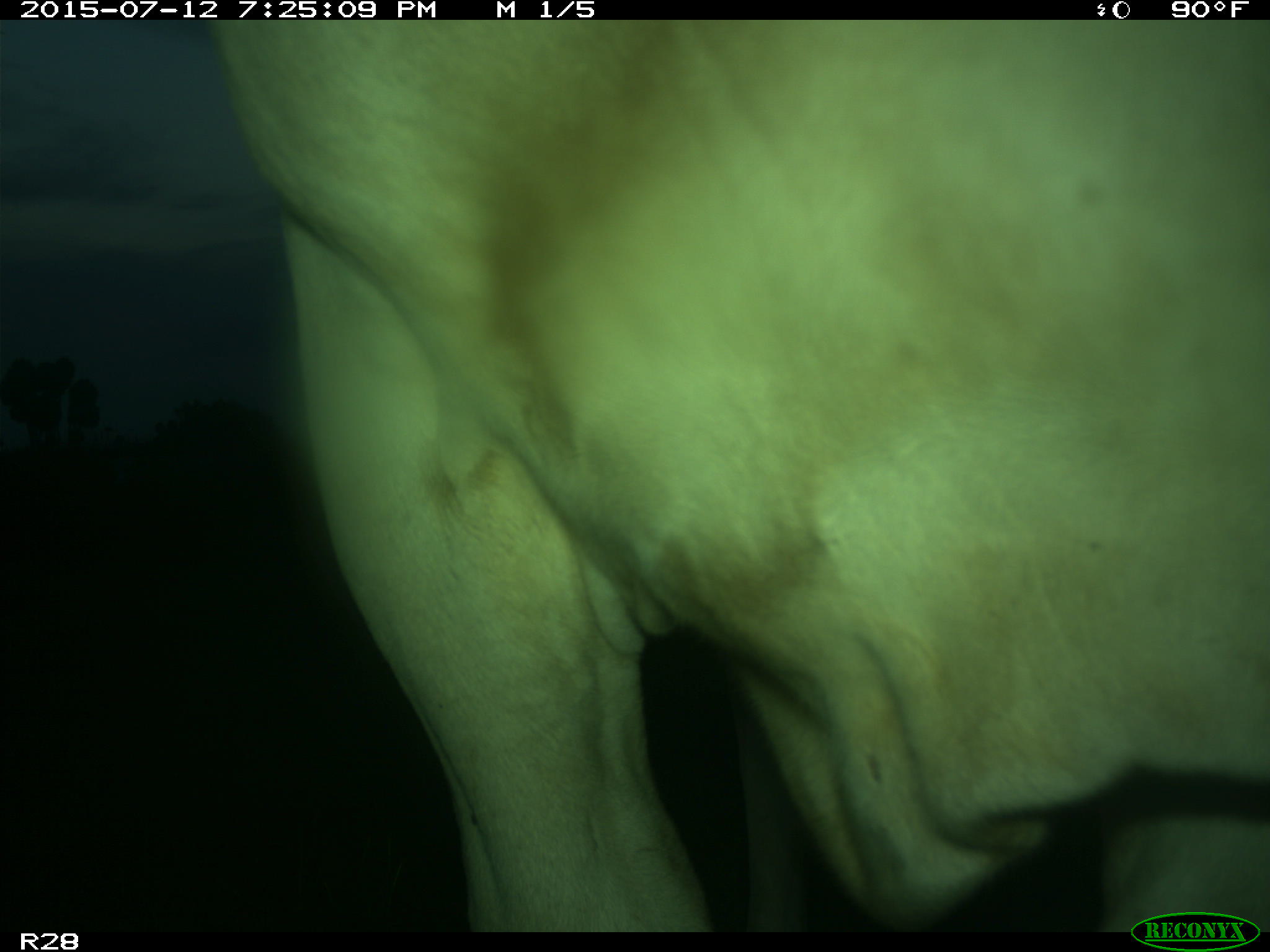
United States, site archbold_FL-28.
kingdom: Animalia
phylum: Chordata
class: Mammalia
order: Artiodactyla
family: Bovidae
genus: Bos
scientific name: Bos taurus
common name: domestic cow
Bos taurus (domestic cow).